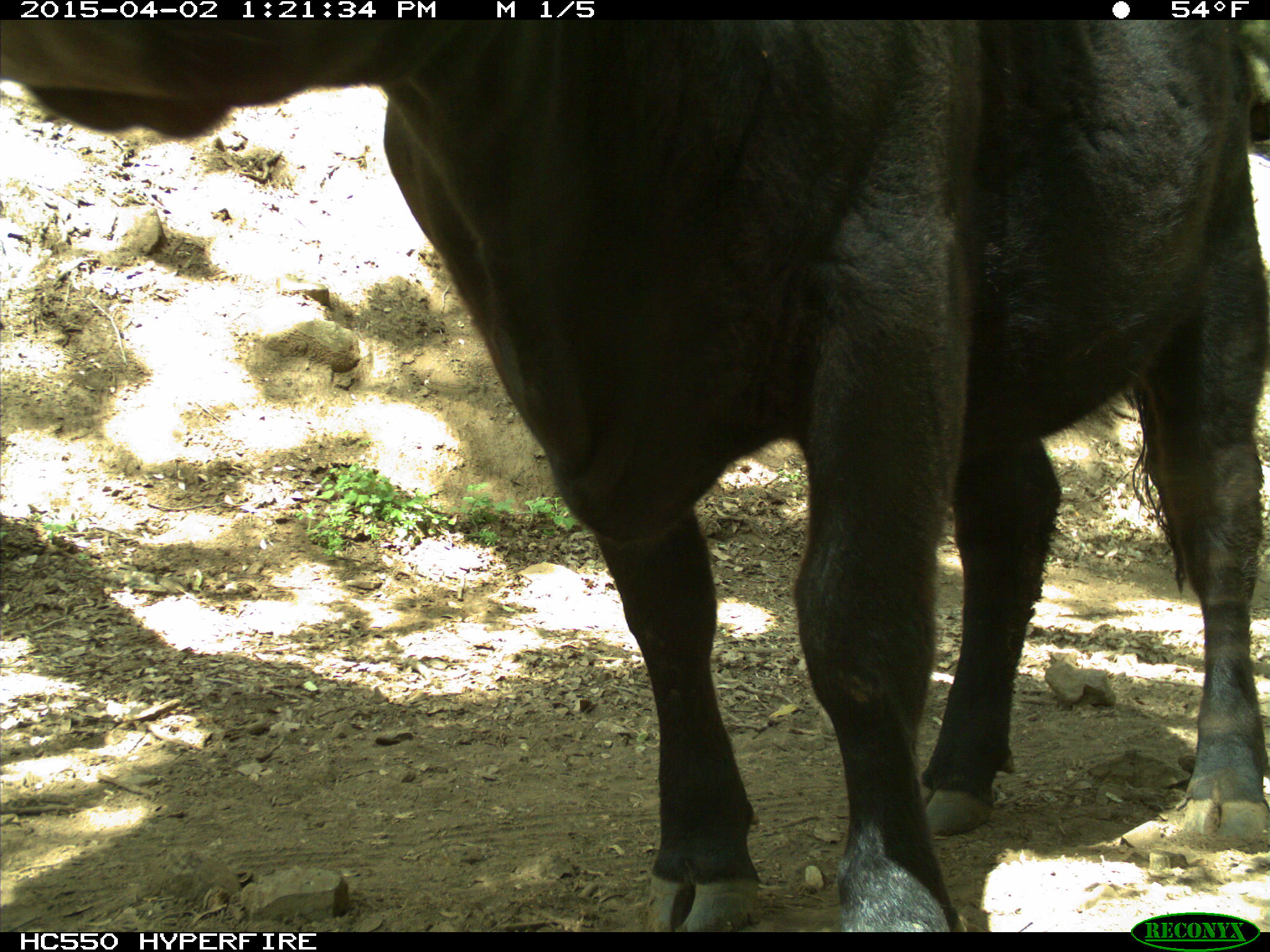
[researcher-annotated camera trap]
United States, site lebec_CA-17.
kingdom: Animalia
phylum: Chordata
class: Mammalia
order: Artiodactyla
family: Bovidae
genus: Bos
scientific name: Bos taurus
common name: domestic cow